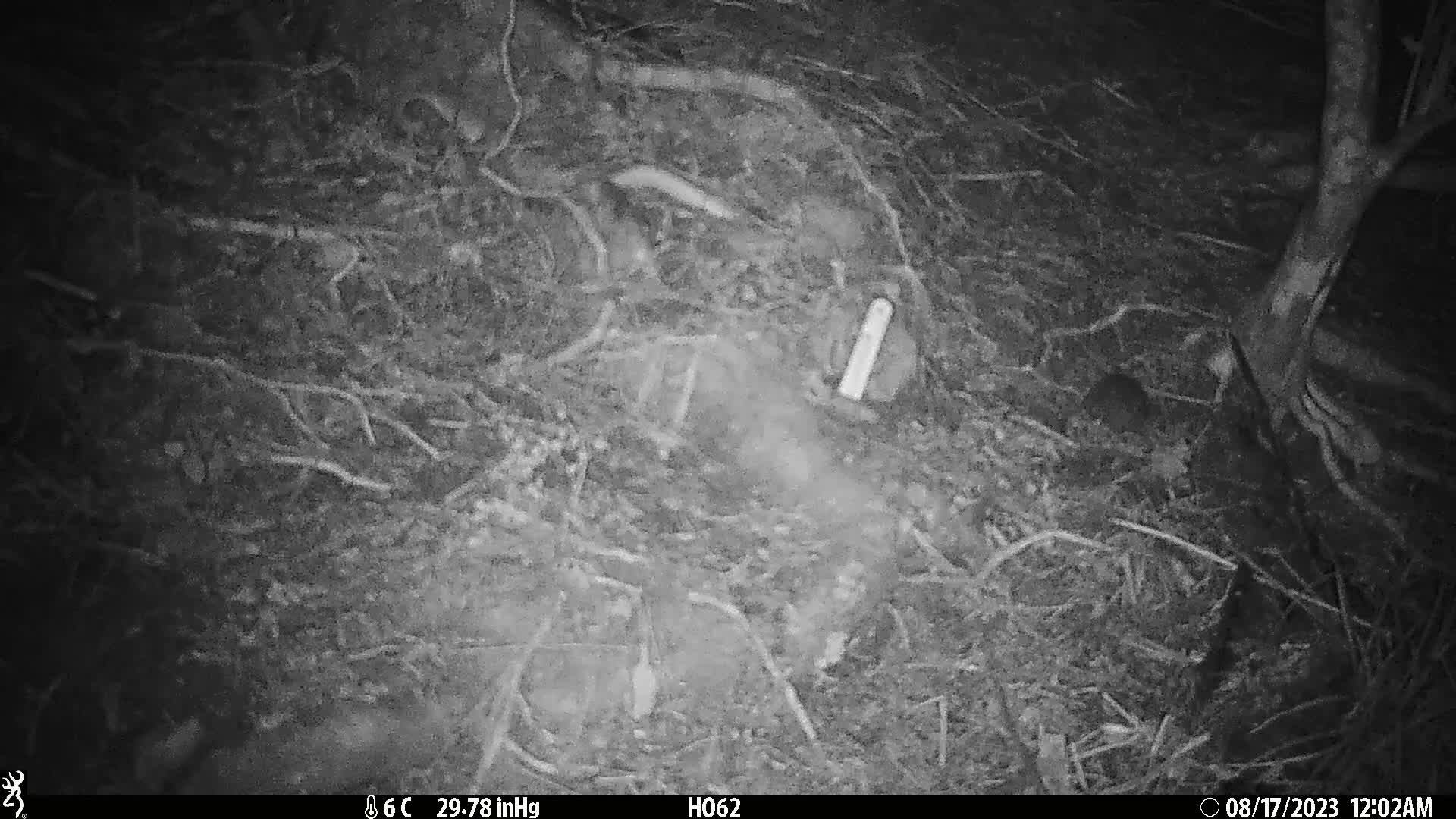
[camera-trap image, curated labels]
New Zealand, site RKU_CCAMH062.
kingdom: Animalia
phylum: Chordata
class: Mammalia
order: Rodentia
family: Muridae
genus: Rattus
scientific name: Rattus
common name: rat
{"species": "rat (Rattus)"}